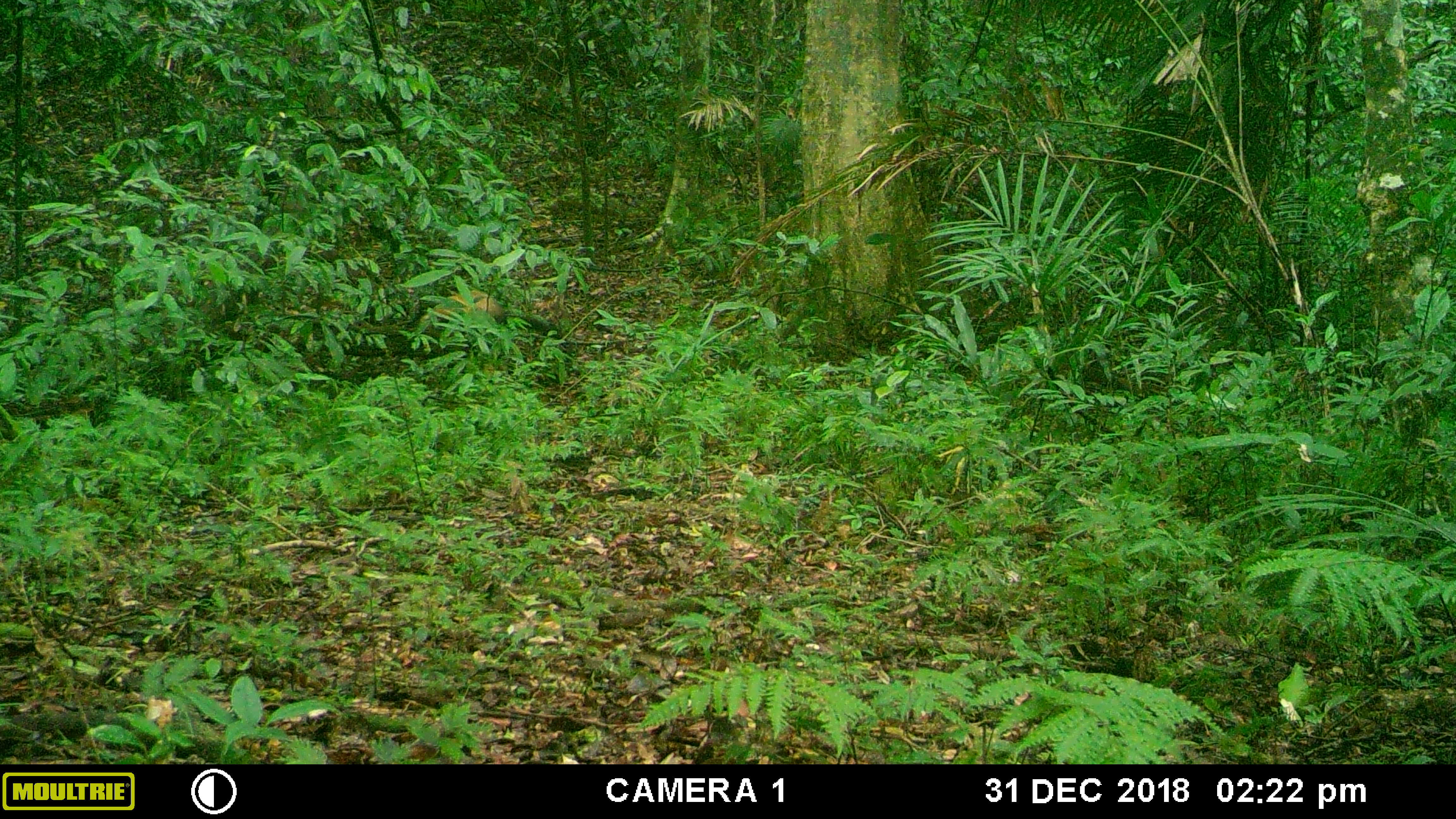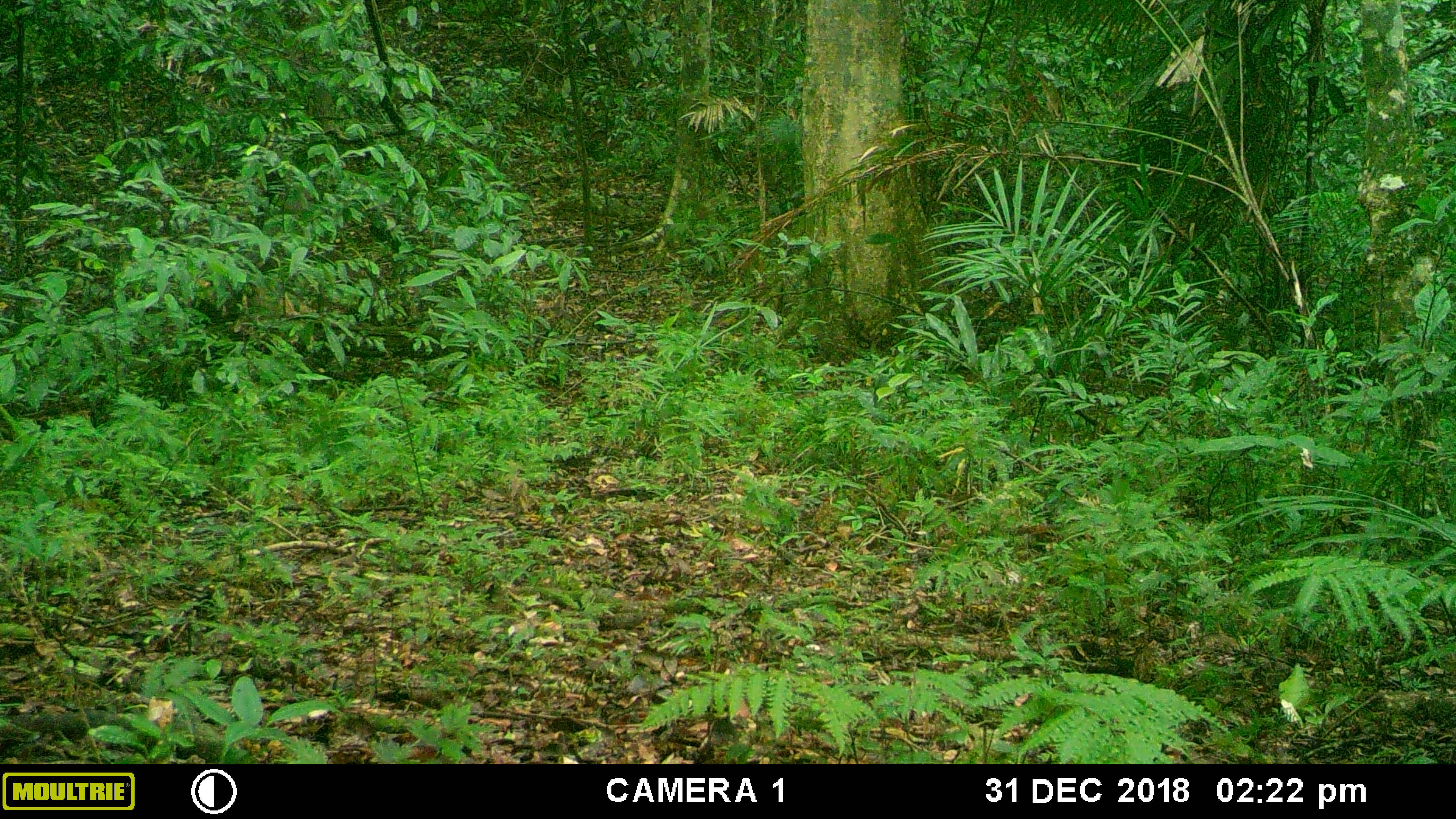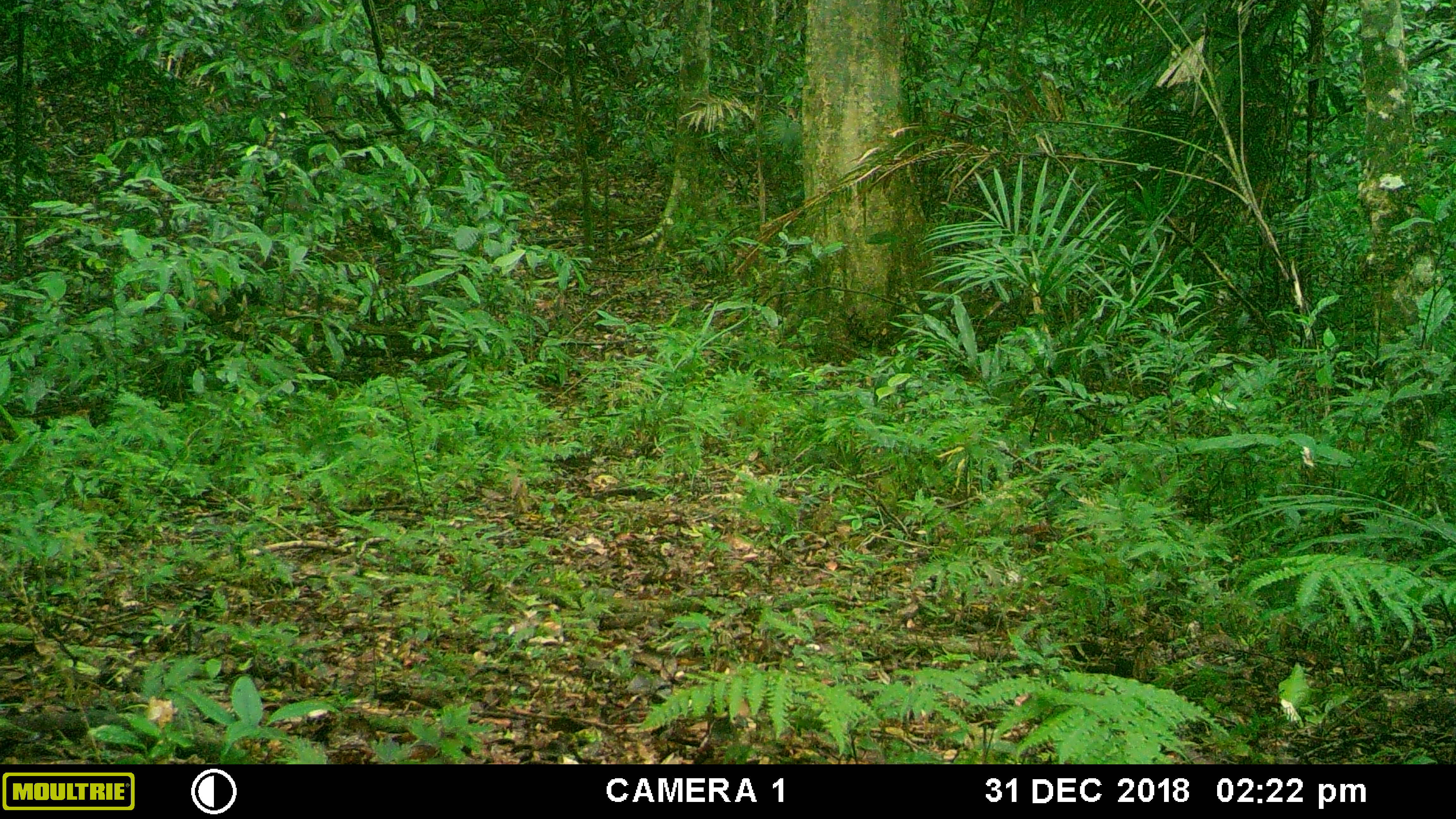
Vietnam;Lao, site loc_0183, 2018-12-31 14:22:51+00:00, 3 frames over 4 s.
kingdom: Animalia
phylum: Chordata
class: Mammalia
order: Carnivora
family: Mustelidae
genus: Martes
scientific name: Martes flavigula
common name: yellow-throated marten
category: yellow throated marten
Yellow throated marten (yellow-throated marten) (Martes flavigula). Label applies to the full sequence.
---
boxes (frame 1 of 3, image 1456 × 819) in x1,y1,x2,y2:
yellow throated marten: 419,289,559,338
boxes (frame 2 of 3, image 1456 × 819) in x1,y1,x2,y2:
yellow throated marten: 1277,662,1310,721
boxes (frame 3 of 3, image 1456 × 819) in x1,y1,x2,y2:
yellow throated marten: 1277,662,1310,710